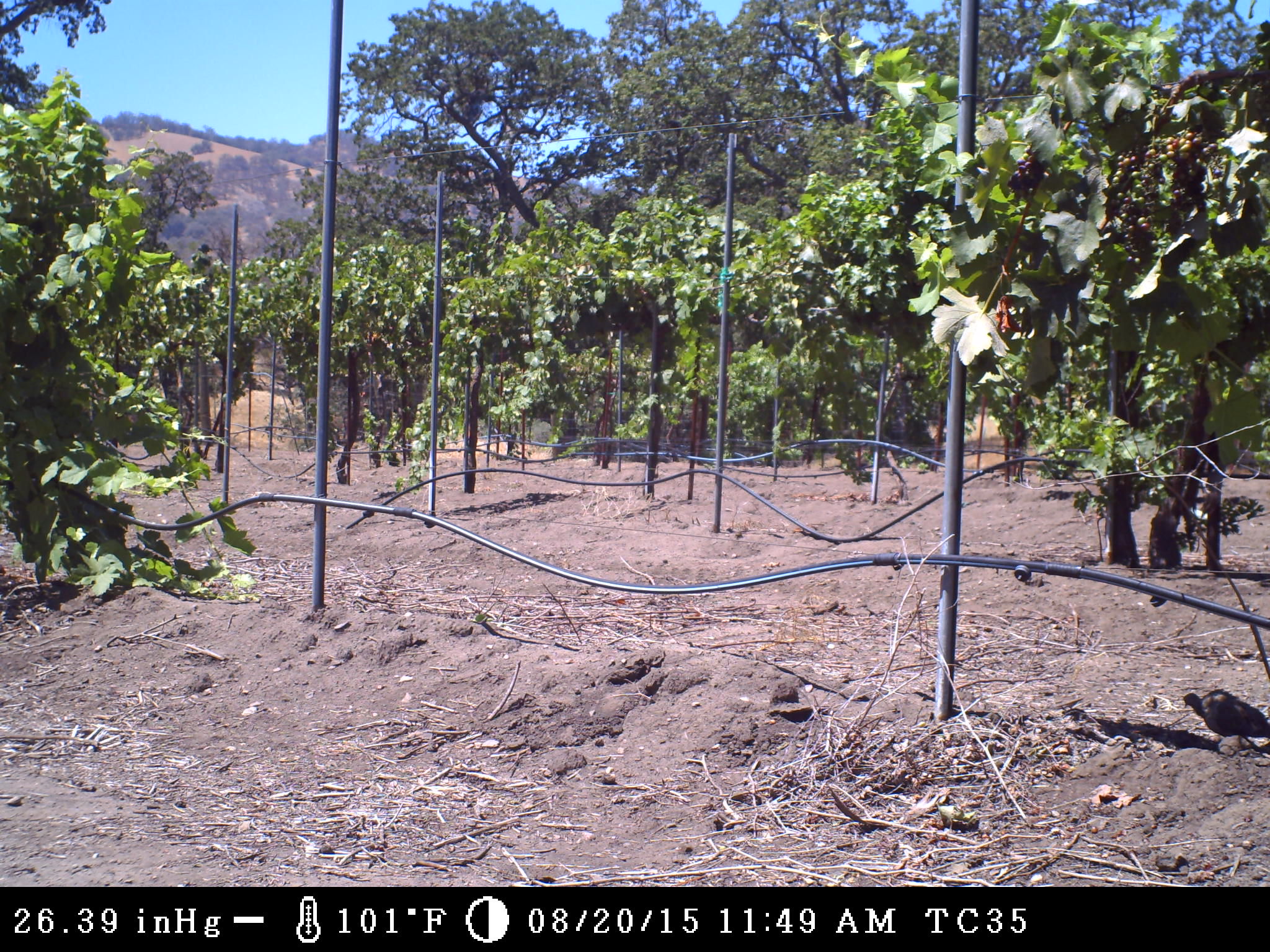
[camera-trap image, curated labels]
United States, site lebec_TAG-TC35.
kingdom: Animalia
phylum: Chordata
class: Aves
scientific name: Aves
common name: birds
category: unidentified bird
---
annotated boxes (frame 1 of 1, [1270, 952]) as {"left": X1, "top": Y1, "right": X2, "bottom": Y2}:
animal: {"left": 1183, "top": 688, "right": 1270, "bottom": 751}